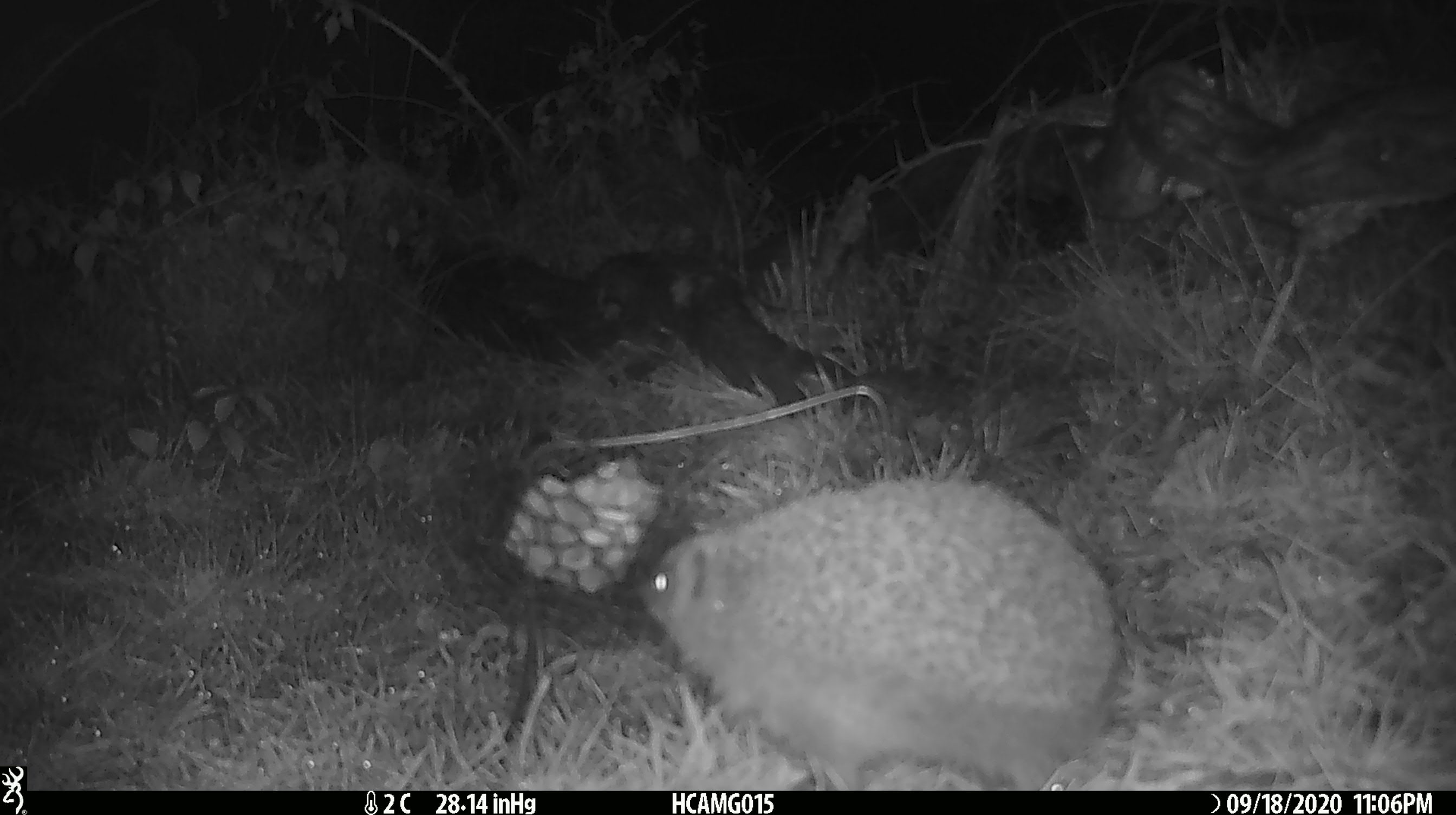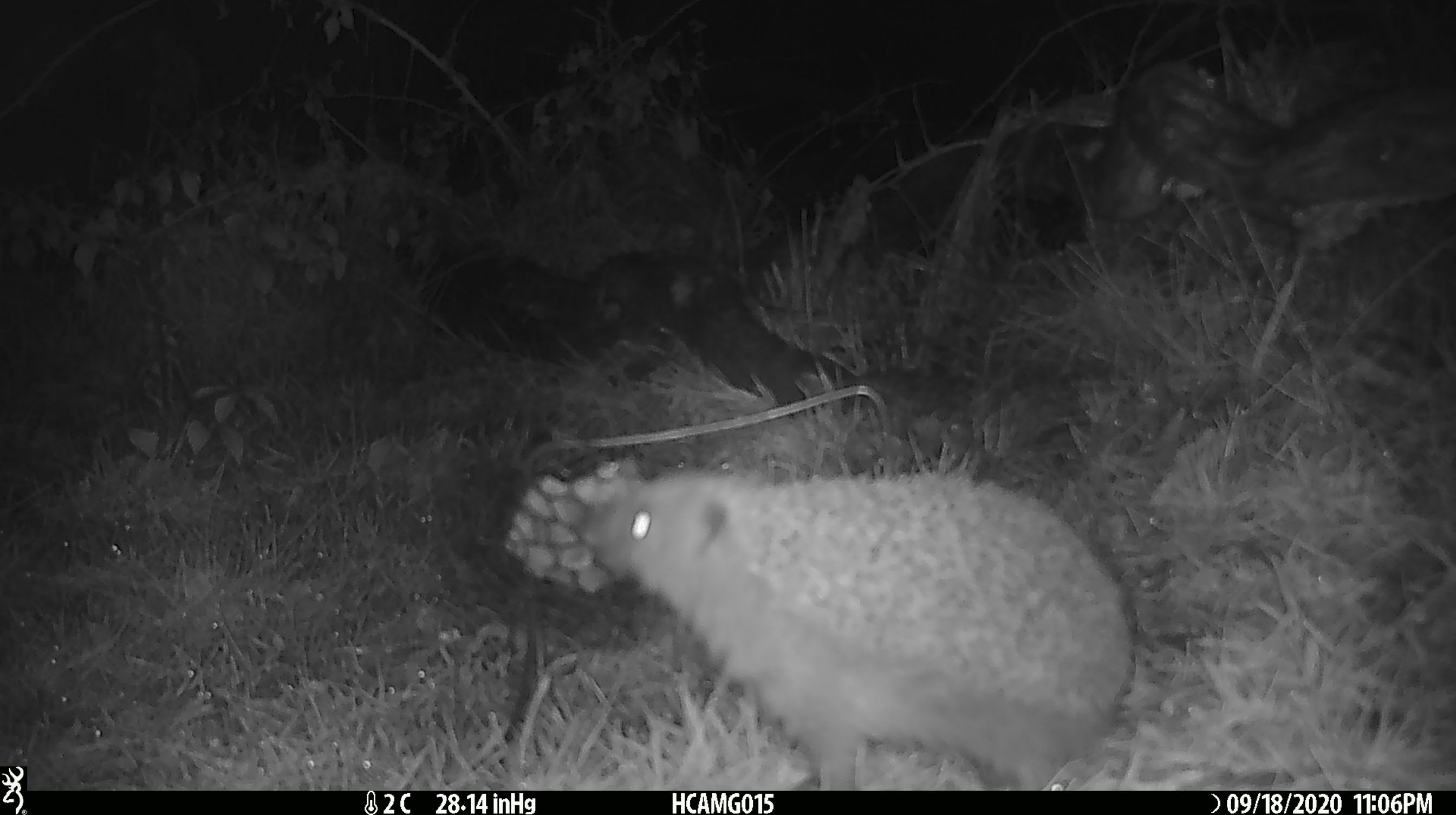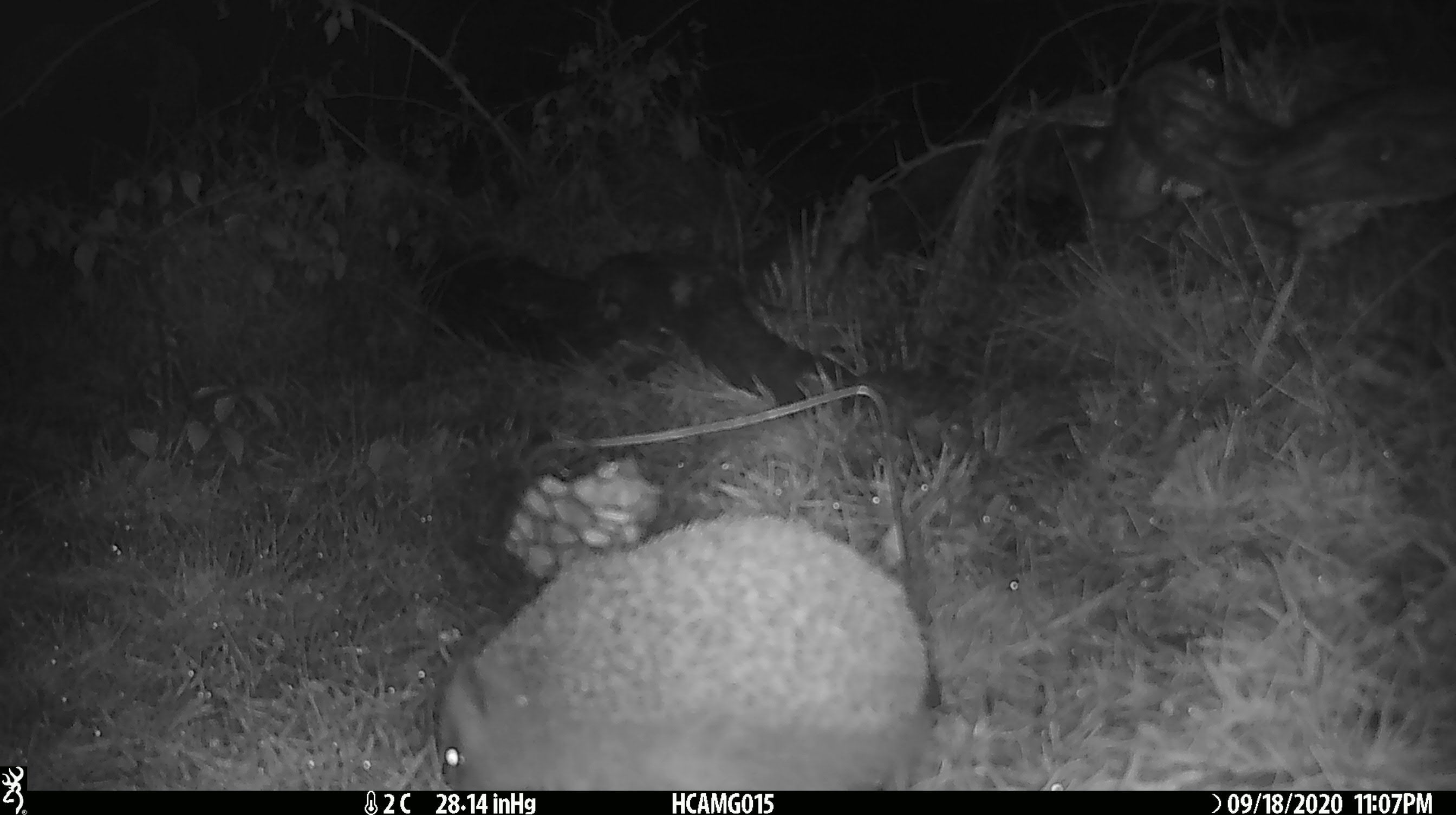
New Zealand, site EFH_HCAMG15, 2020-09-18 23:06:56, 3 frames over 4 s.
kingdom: Animalia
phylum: Chordata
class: Mammalia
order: Eulipotyphla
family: Erinaceidae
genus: Erinaceus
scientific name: Erinaceus europaeus europaeus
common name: european hedgehog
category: hedgehog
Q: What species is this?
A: Hedgehog (european hedgehog) (Erinaceus europaeus europaeus).